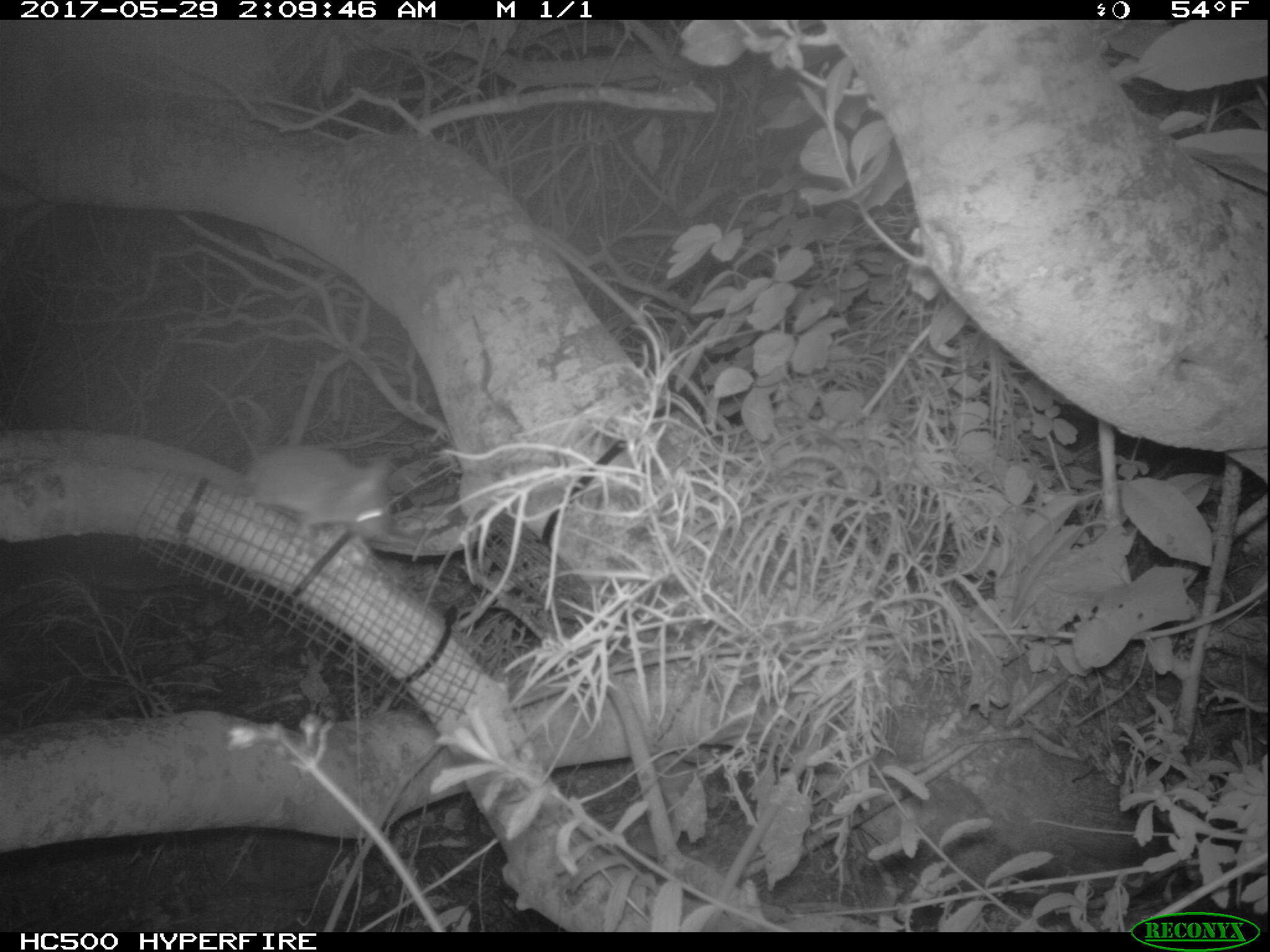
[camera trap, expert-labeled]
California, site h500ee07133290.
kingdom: Animalia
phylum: Chordata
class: Mammalia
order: Rodentia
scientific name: Rodentia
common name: rodent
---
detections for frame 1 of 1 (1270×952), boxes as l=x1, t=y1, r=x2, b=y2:
rodent: l=239, t=444, r=391, b=543